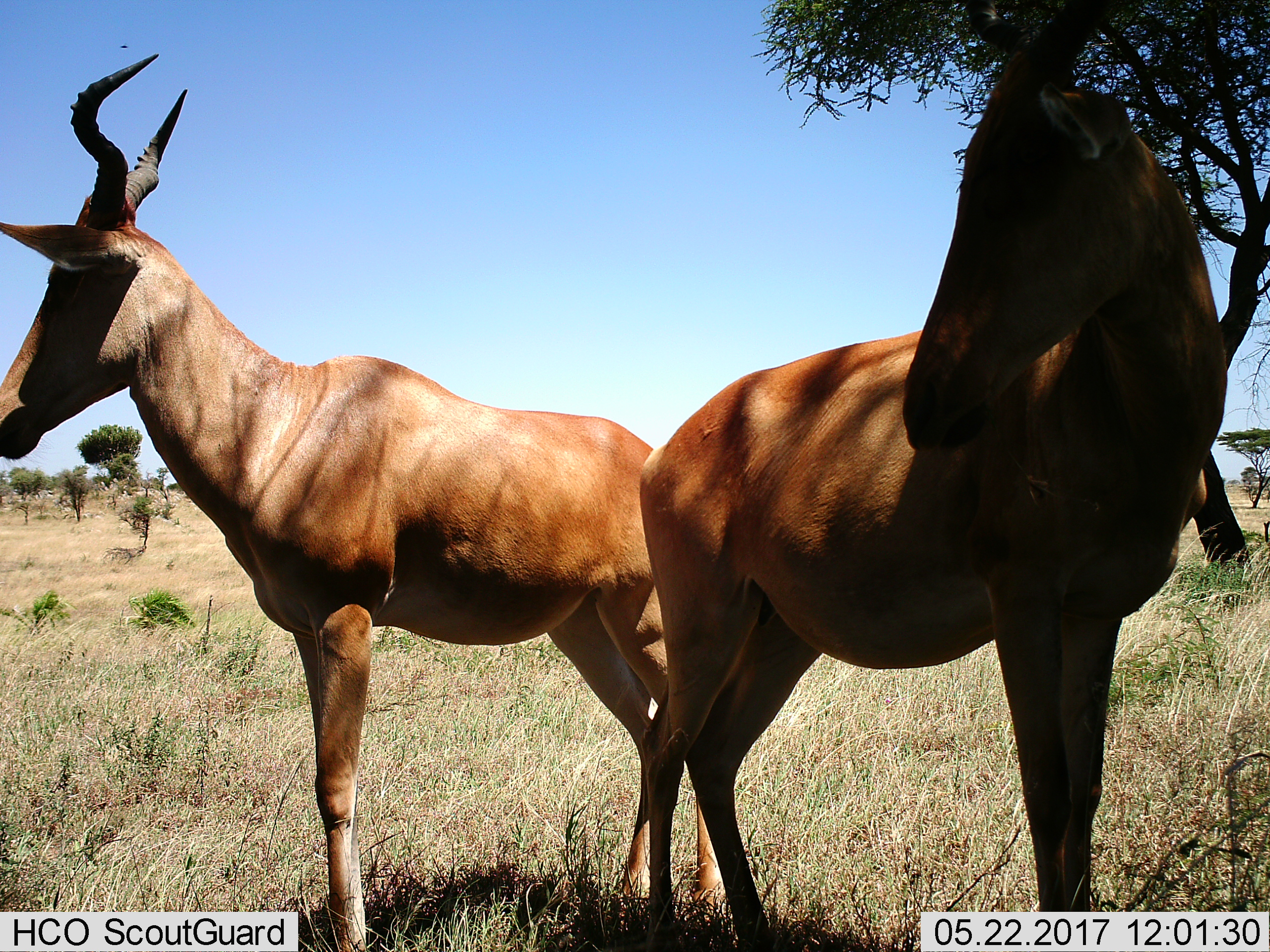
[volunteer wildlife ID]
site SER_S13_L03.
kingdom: Animalia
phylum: Chordata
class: Mammalia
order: Artiodactyla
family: Bovidae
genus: Alcelaphus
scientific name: Alcelaphus buselaphus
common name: hartebeest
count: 2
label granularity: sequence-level